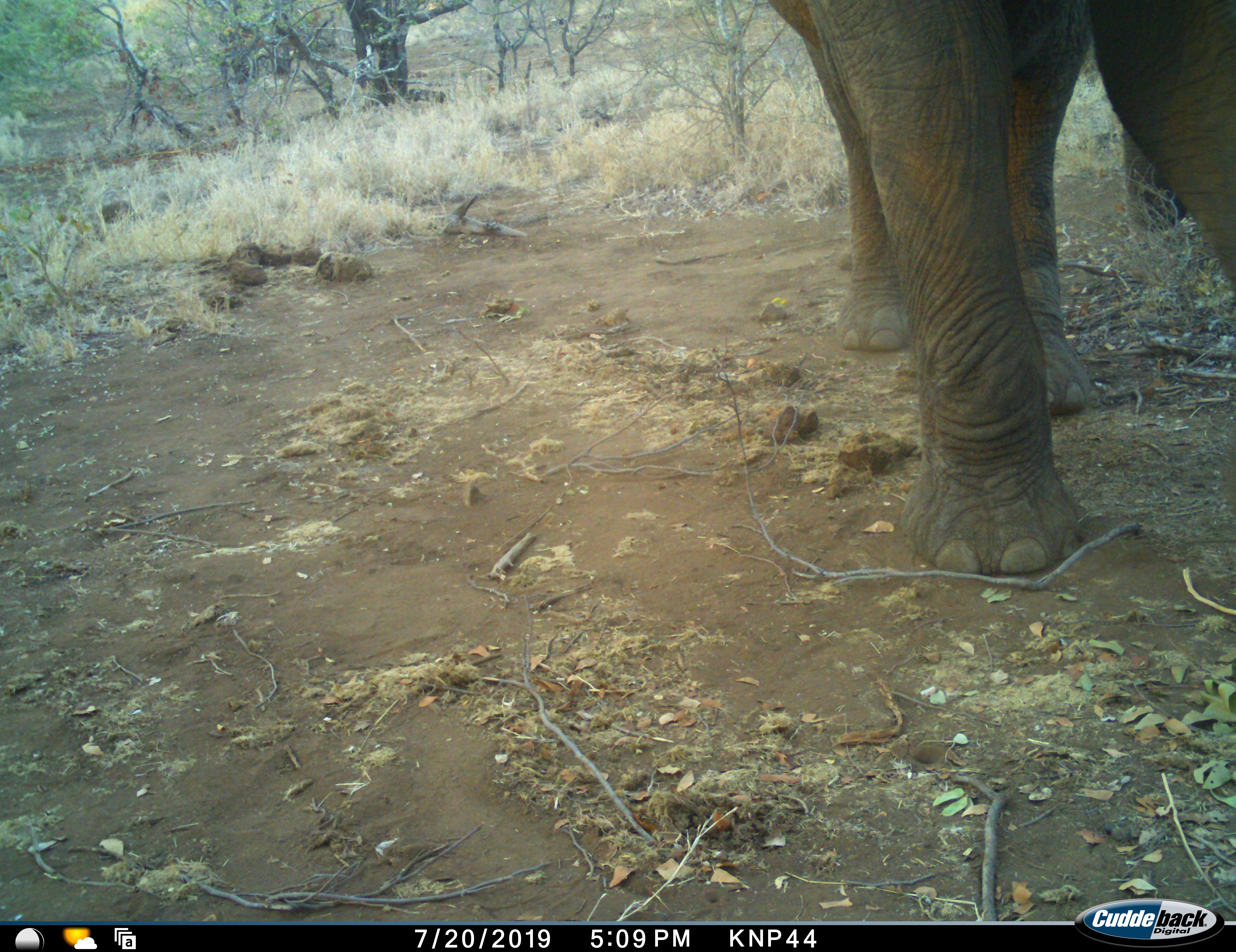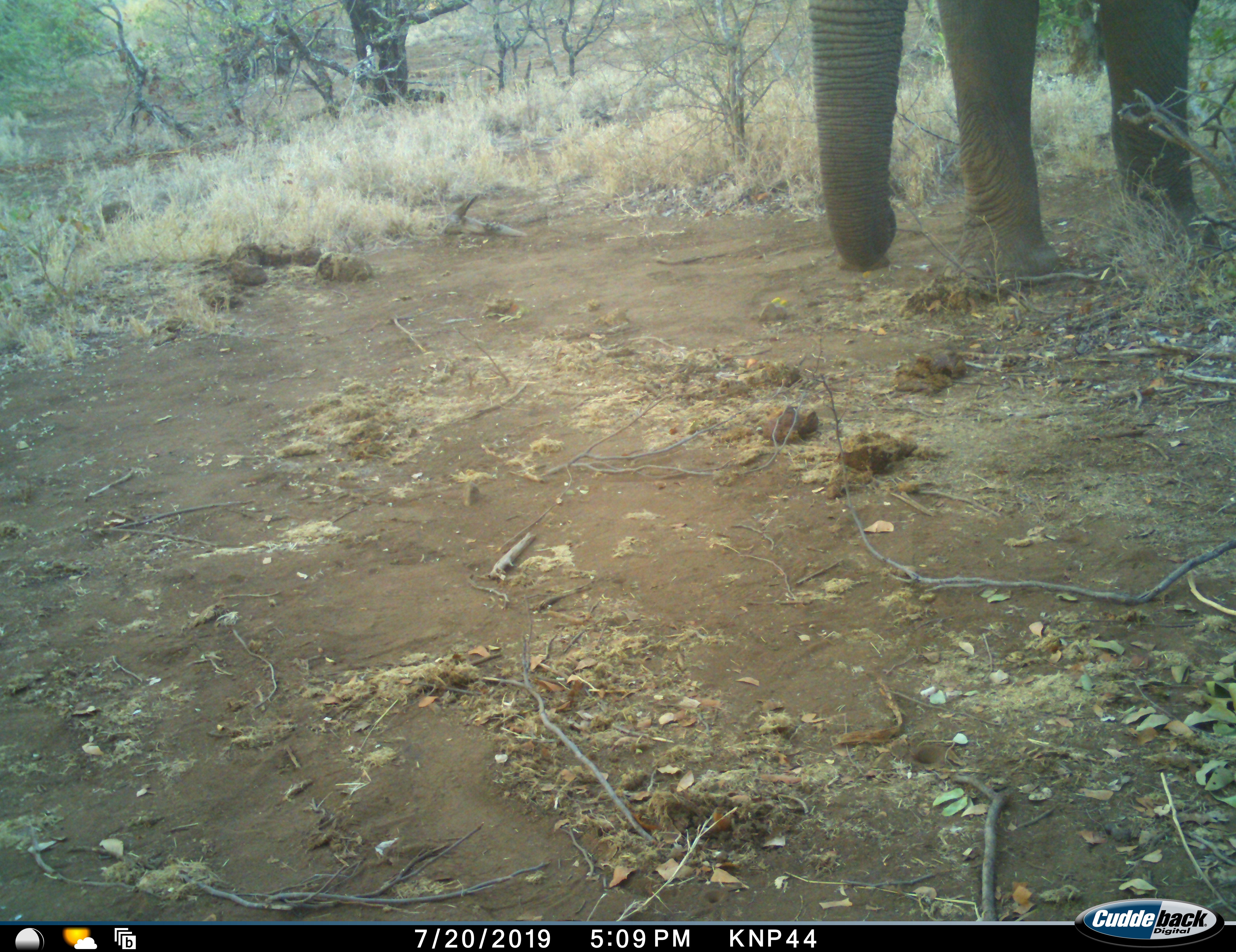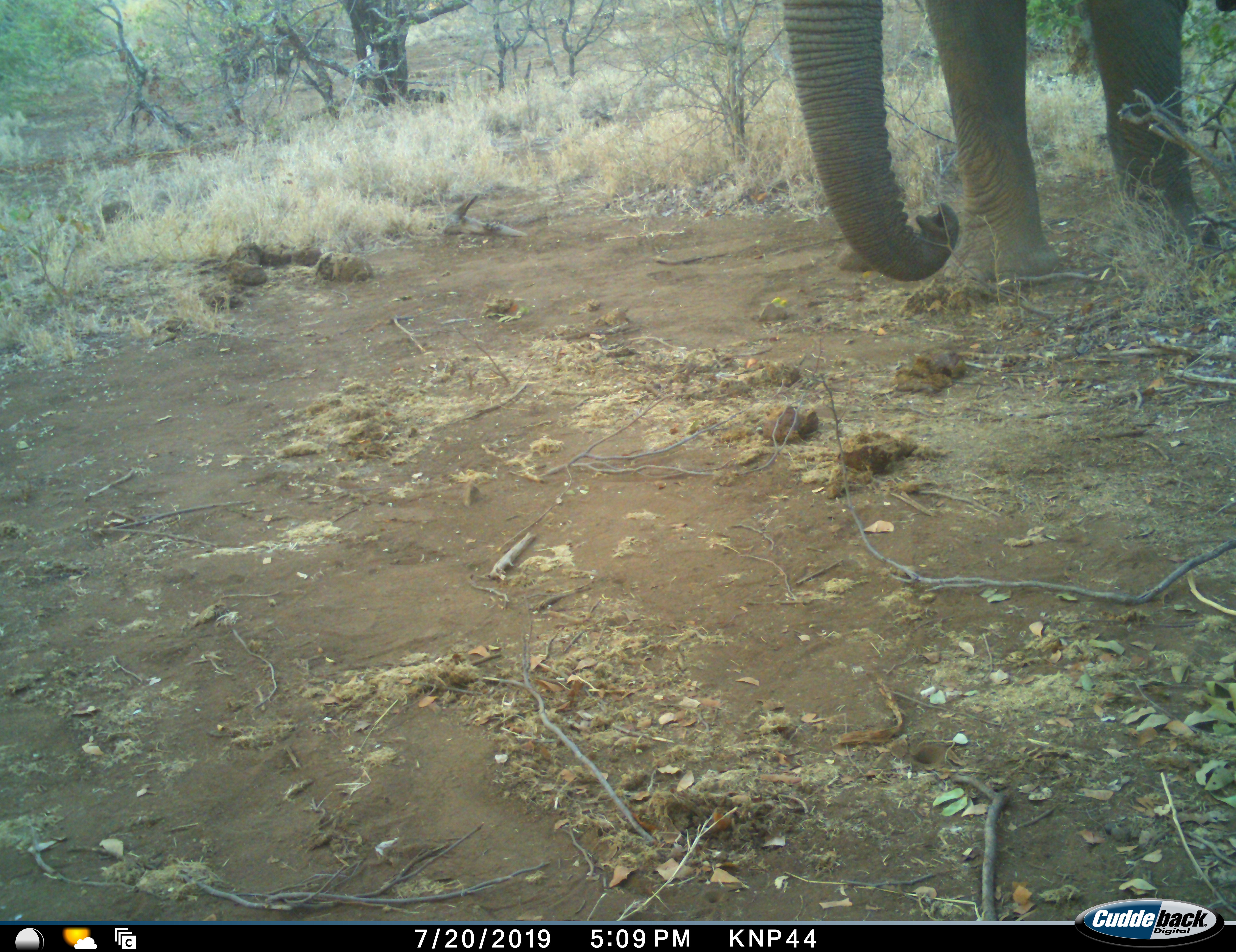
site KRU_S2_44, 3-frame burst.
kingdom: Animalia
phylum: Chordata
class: Mammalia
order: Proboscidea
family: Elephantidae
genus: Loxodonta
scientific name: Loxodonta africana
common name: african bush elephant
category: elephant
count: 1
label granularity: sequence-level